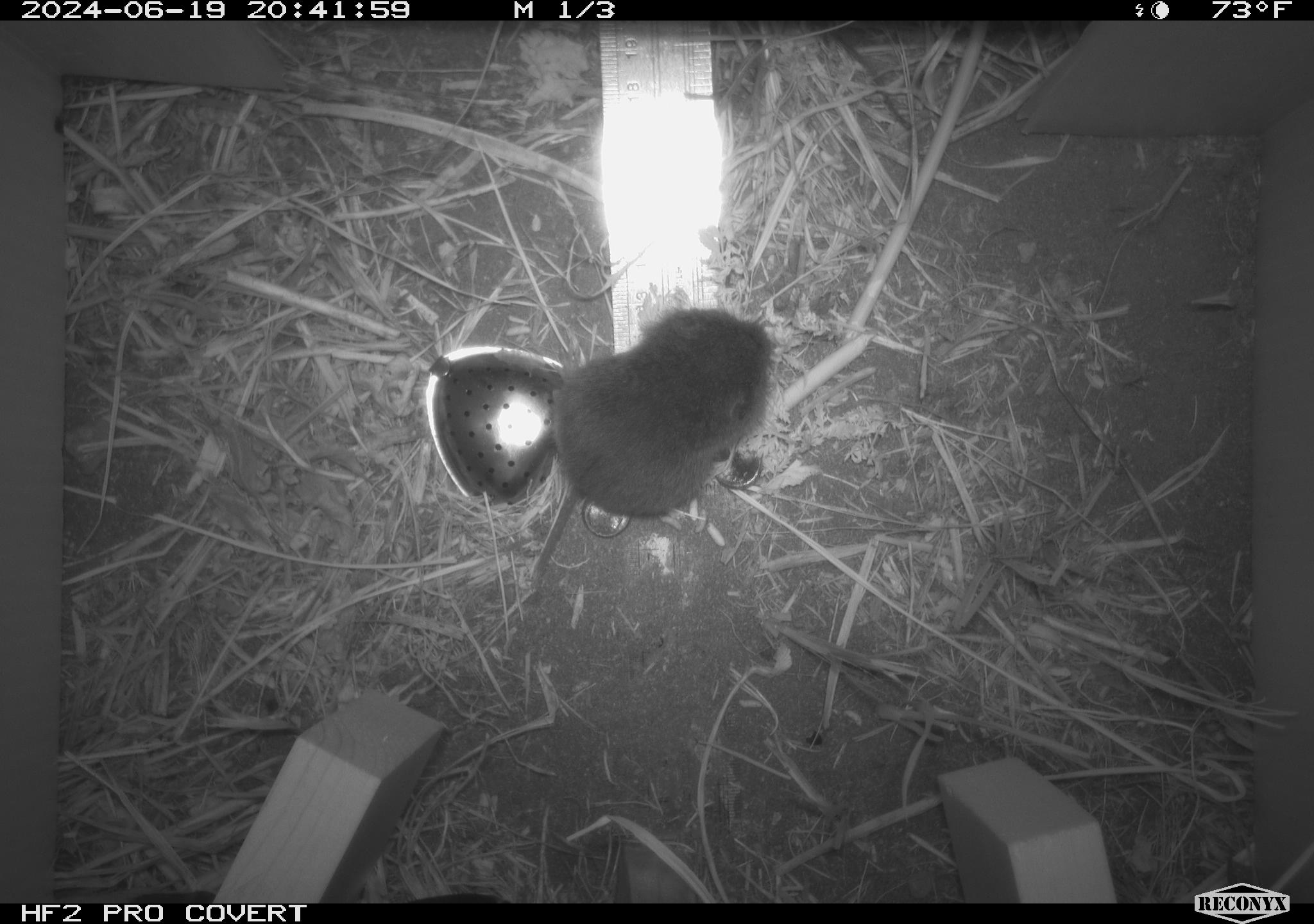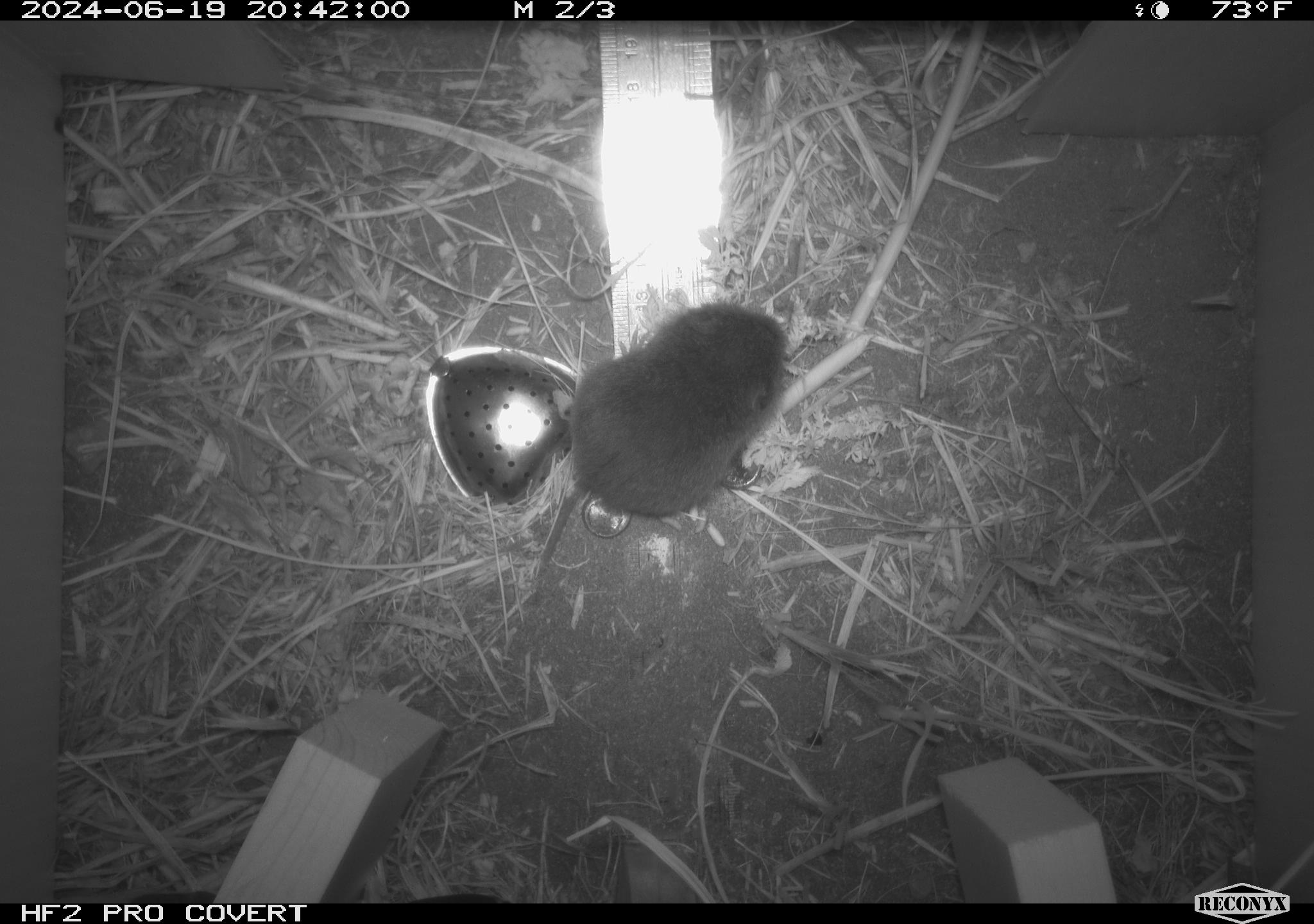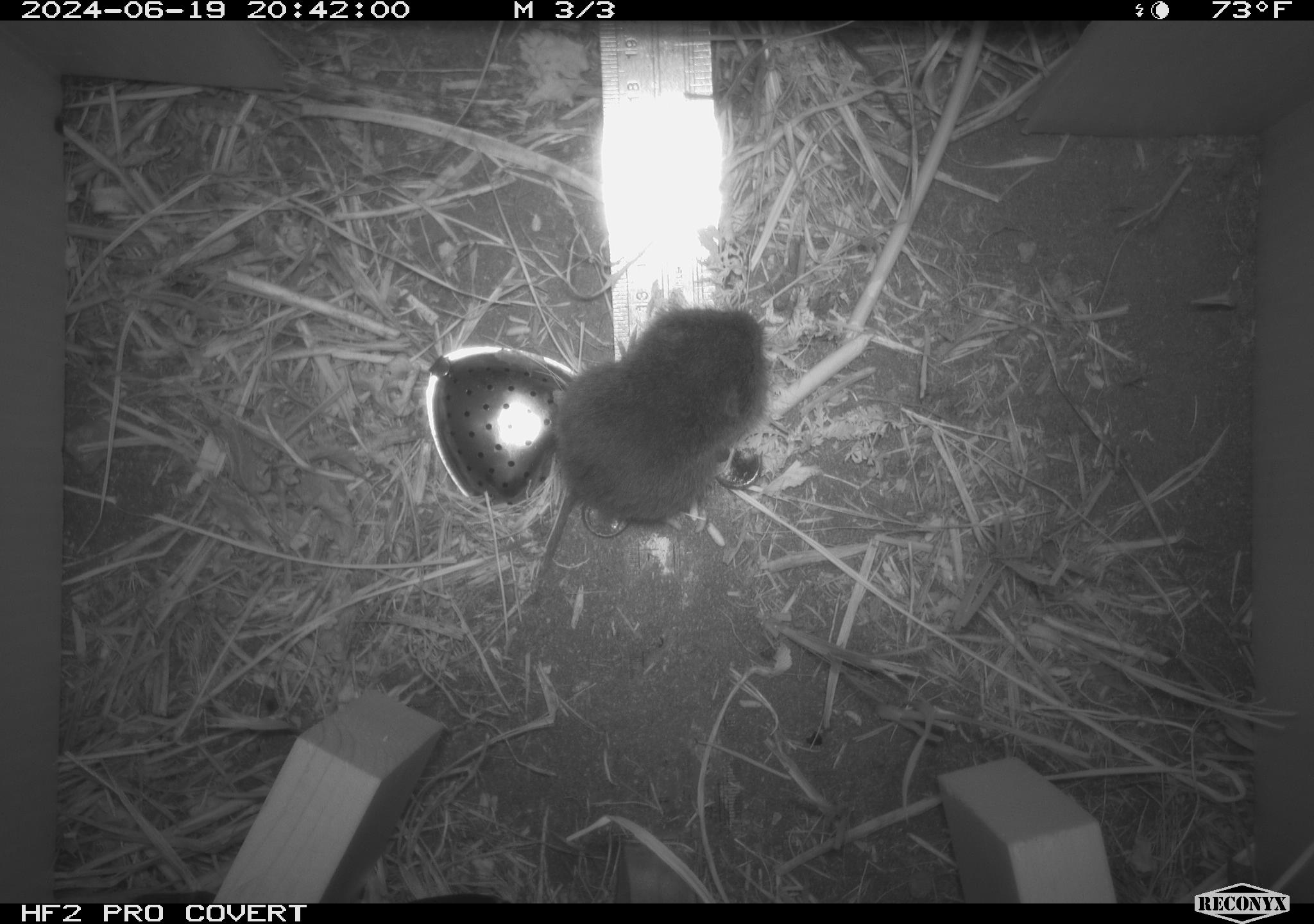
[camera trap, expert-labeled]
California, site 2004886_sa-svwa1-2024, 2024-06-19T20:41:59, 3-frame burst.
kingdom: Animalia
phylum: Chordata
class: Mammalia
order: Rodentia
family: Cricetidae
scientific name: Arvicolinae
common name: voles, lemmings, and muskrats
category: arvicolinae subfamily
Arvicolinae subfamily (voles, lemmings, and muskrats) (Arvicolinae).